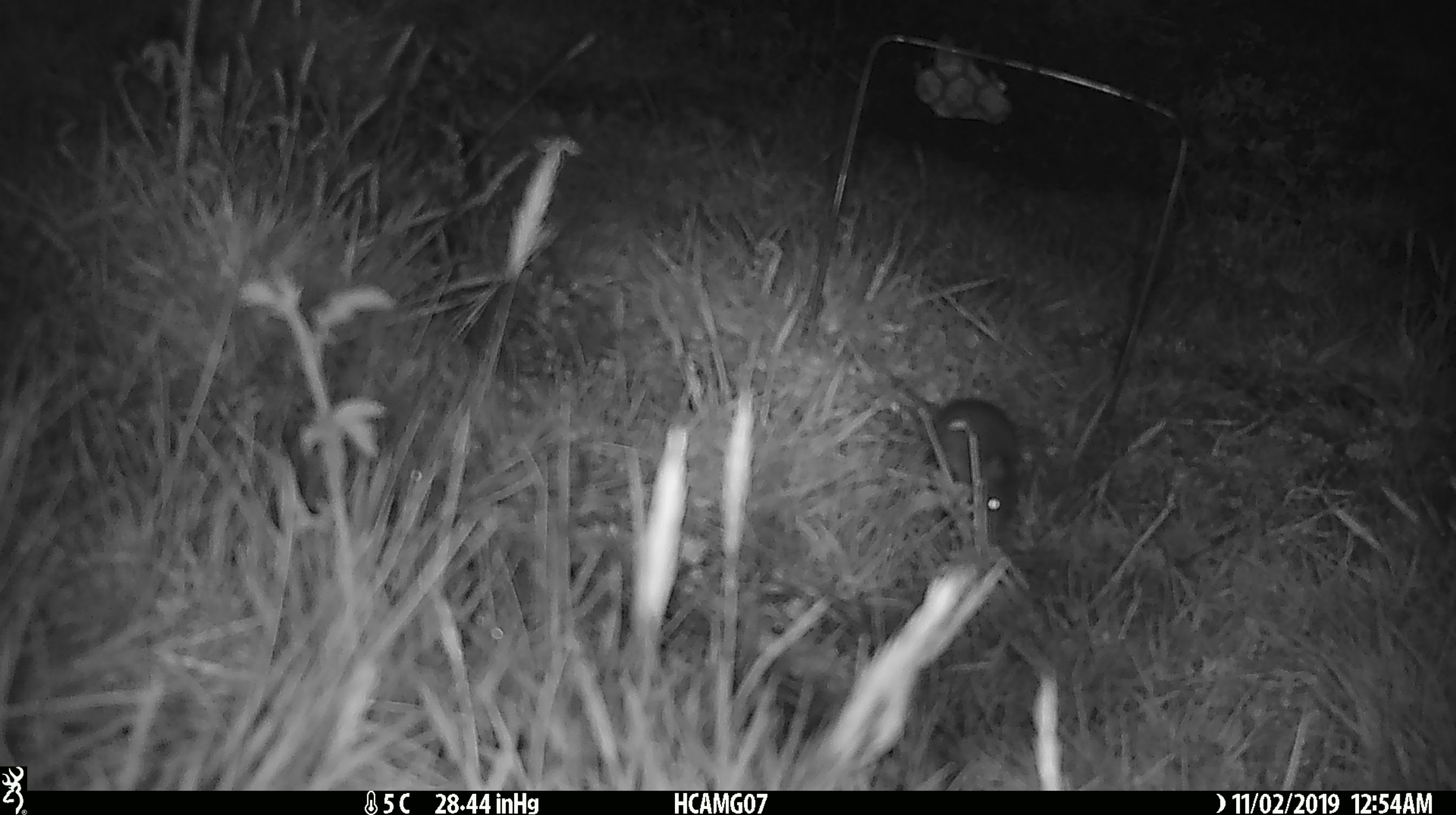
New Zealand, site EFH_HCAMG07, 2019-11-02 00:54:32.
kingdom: Animalia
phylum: Chordata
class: Mammalia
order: Rodentia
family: Muridae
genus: Mus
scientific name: Mus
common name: mouse